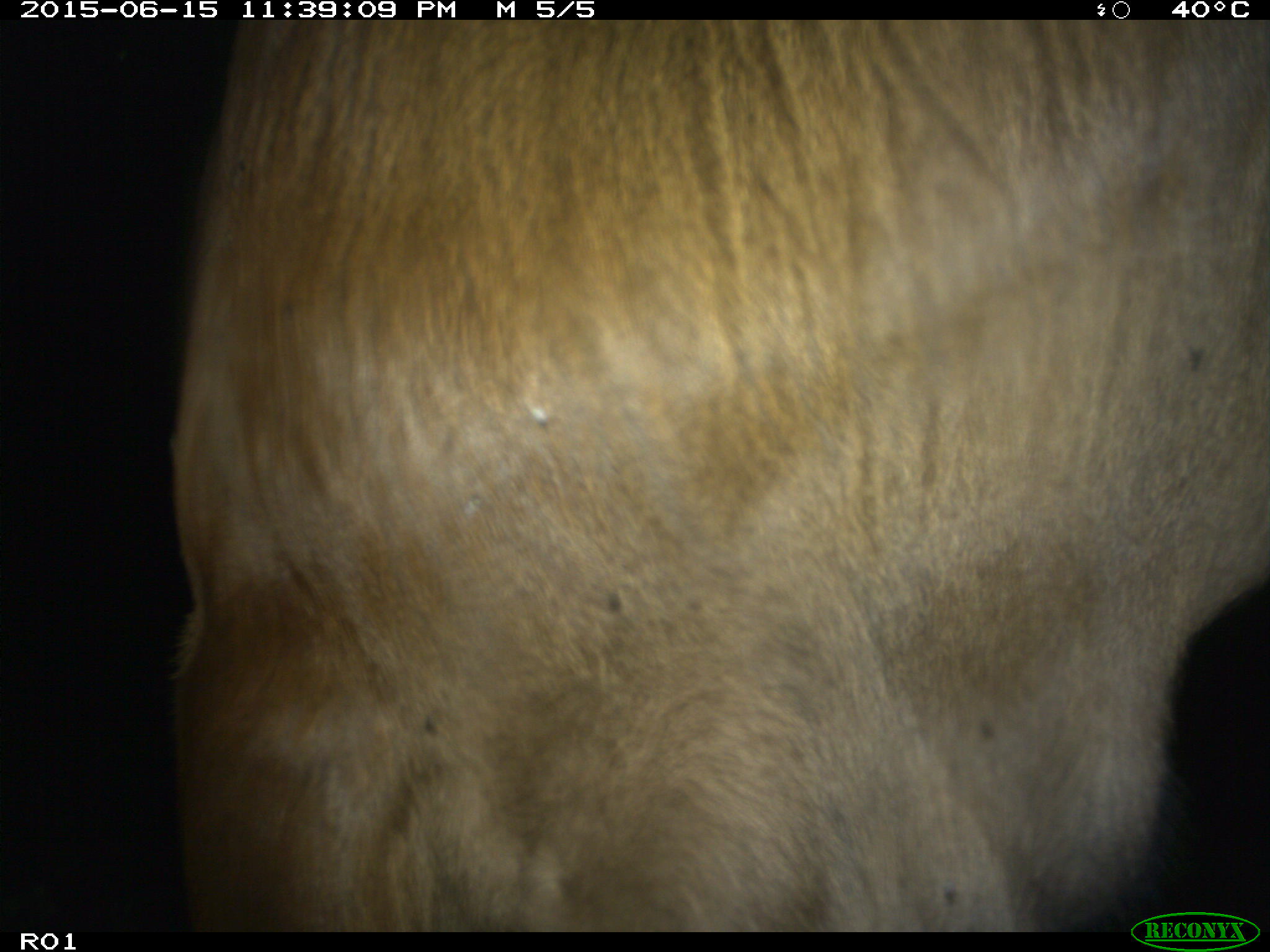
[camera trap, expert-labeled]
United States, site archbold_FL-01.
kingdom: Animalia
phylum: Chordata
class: Mammalia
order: Artiodactyla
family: Bovidae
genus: Bos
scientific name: Bos taurus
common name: domestic cow